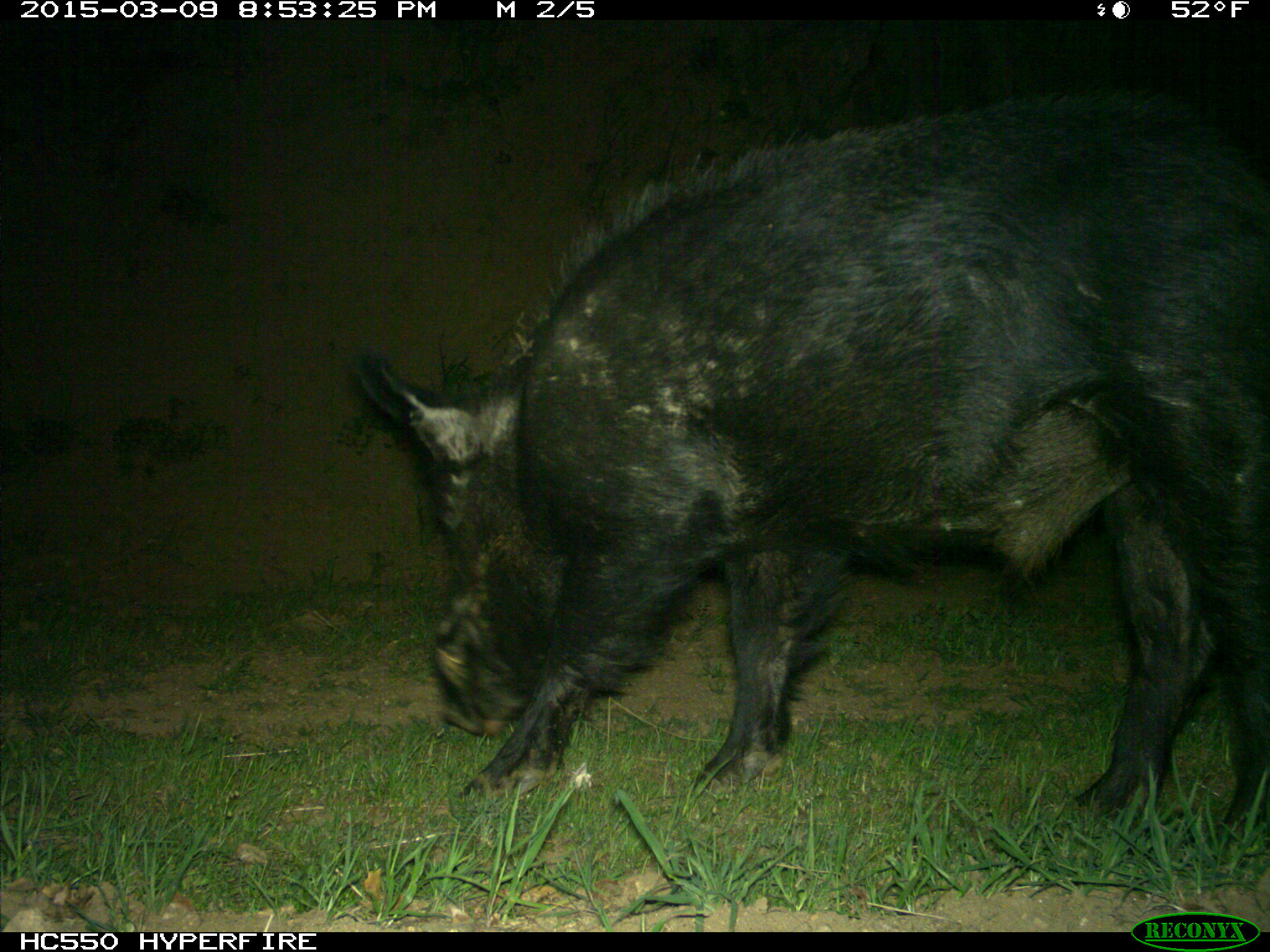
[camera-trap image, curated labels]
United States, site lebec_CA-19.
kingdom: Animalia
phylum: Chordata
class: Mammalia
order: Artiodactyla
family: Suidae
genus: Sus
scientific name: Sus scrofa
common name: wild boar